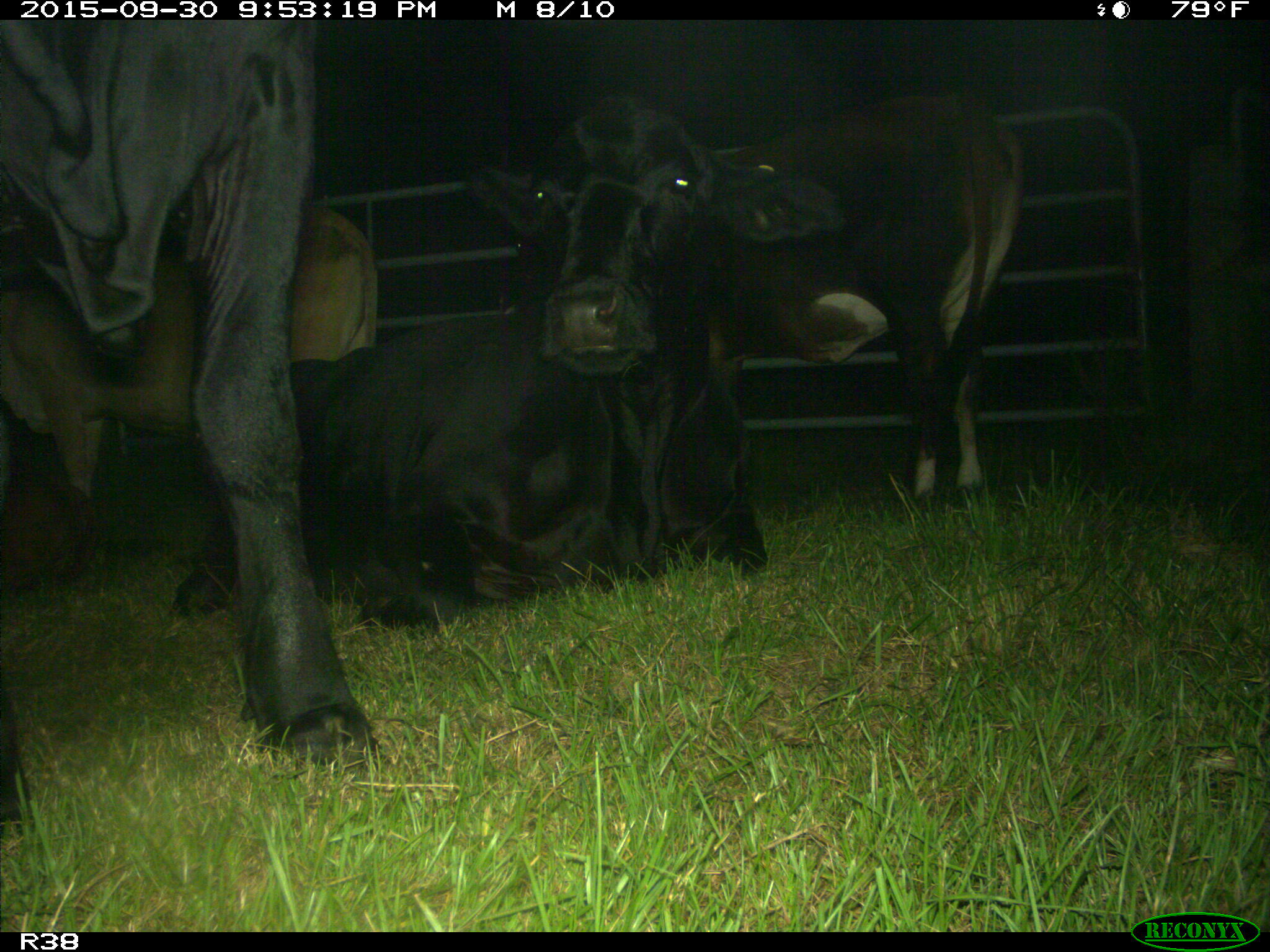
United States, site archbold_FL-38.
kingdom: Animalia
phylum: Chordata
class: Mammalia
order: Artiodactyla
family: Bovidae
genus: Bos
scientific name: Bos taurus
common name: domestic cow